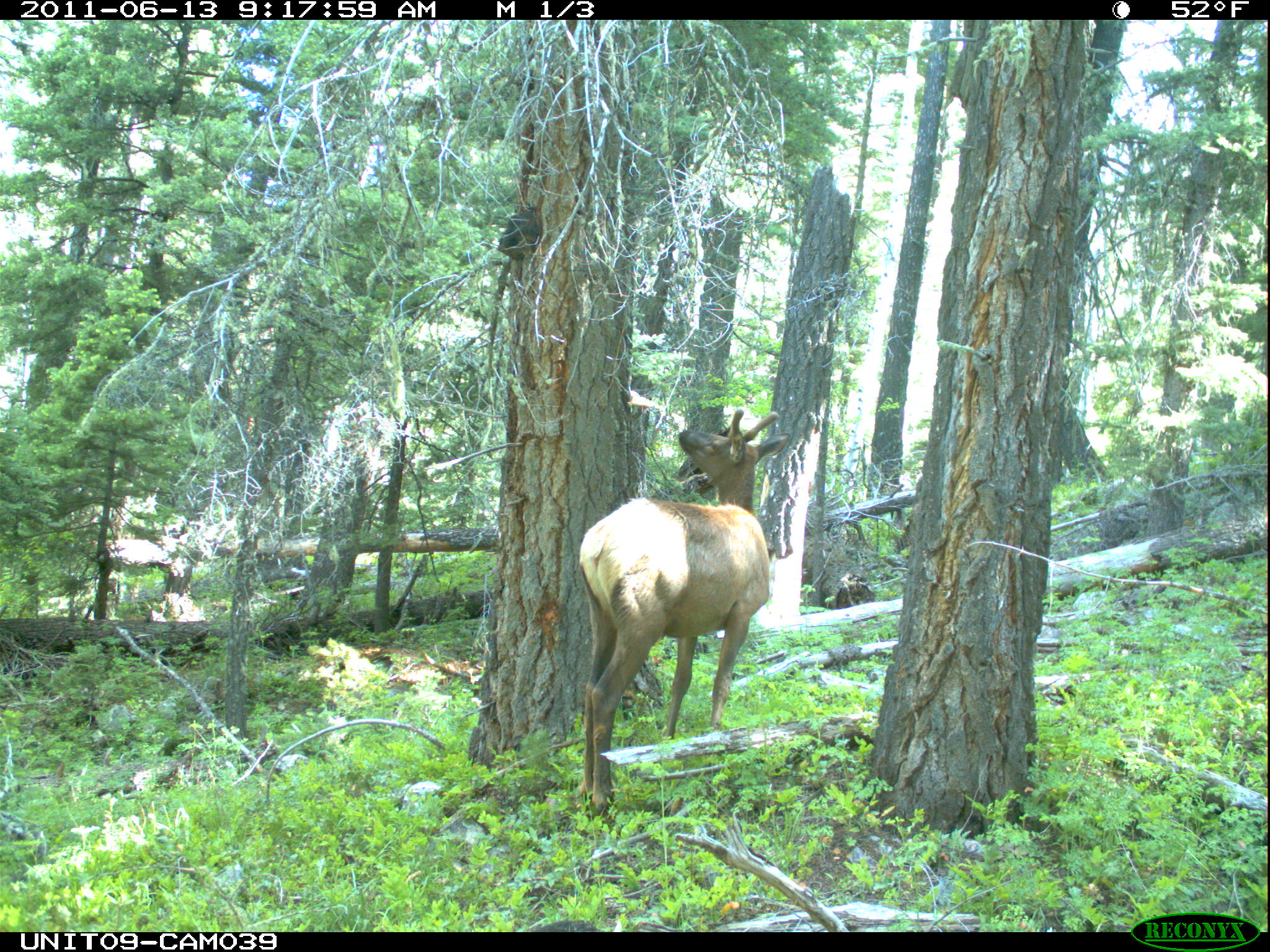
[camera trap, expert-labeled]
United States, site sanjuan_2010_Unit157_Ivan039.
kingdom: Animalia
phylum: Chordata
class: Mammalia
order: Artiodactyla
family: Cervidae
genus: Cervus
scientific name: Cervus elaphus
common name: red deer